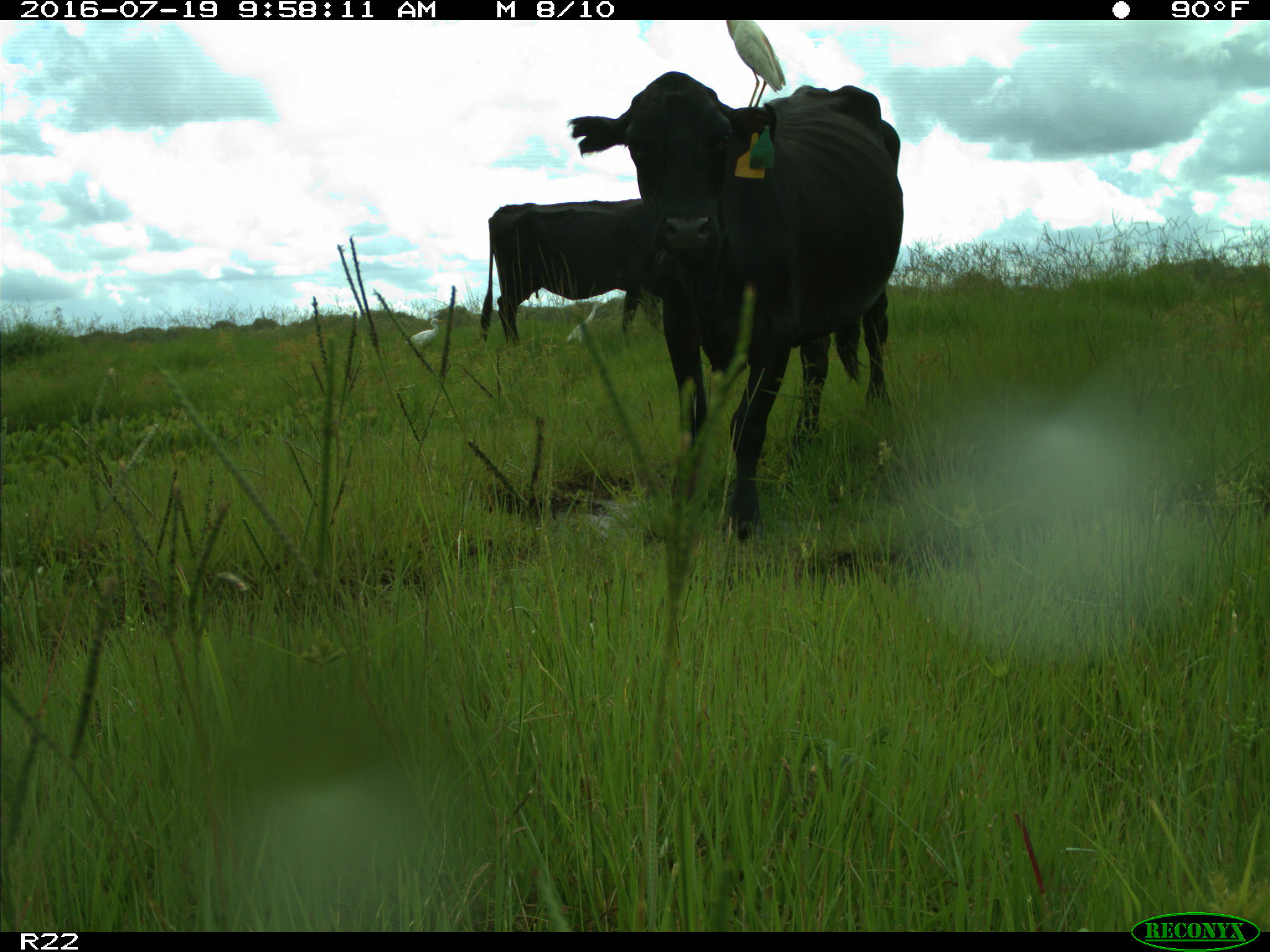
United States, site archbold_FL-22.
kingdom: Animalia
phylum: Chordata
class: Mammalia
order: Artiodactyla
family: Bovidae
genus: Bos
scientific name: Bos taurus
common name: domestic cow